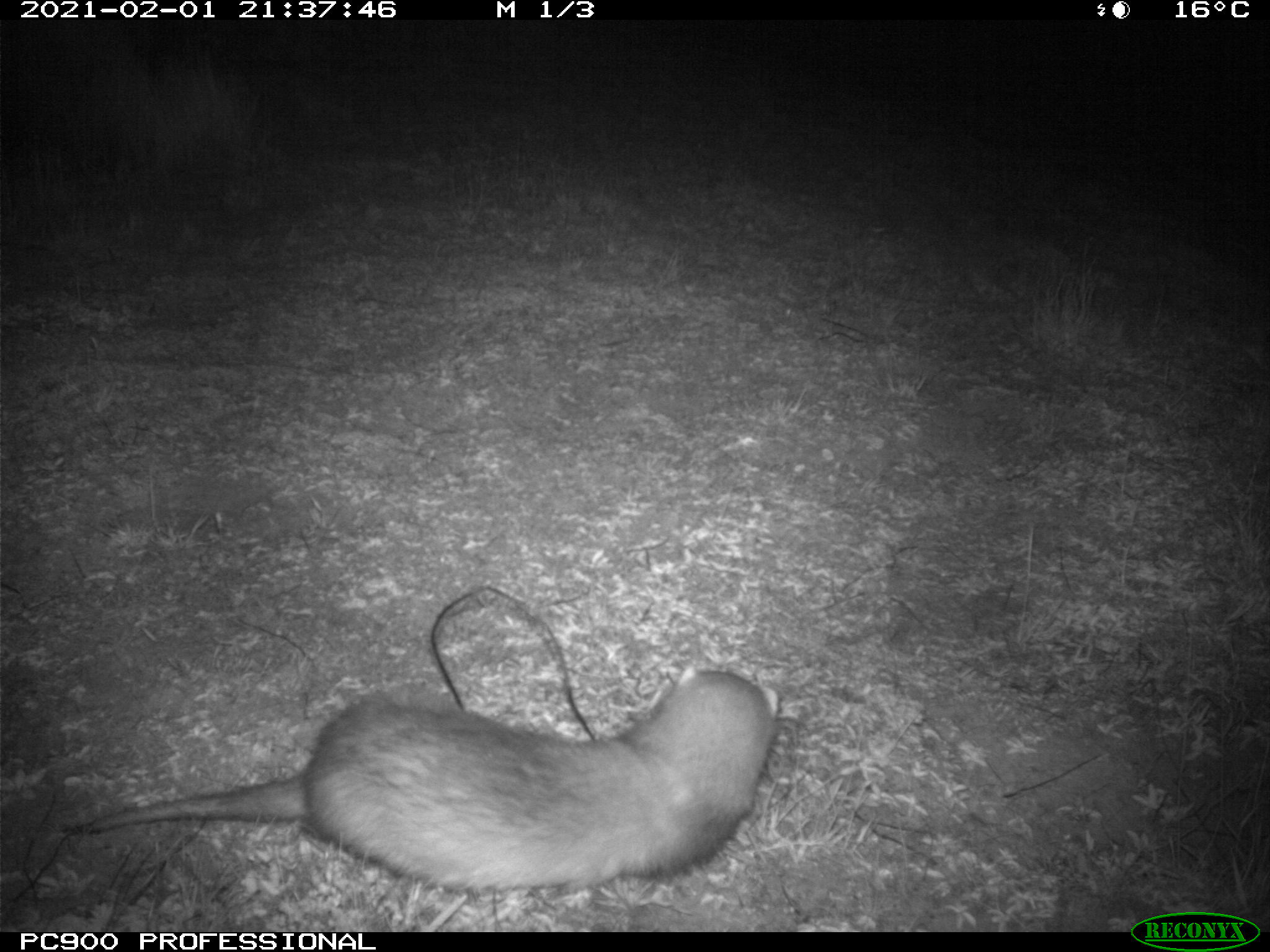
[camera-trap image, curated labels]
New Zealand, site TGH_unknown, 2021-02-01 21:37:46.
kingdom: Animalia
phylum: Chordata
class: Mammalia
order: Carnivora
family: Mustelidae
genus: Mustela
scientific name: Mustela furo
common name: ferret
Ferret (Mustela furo).